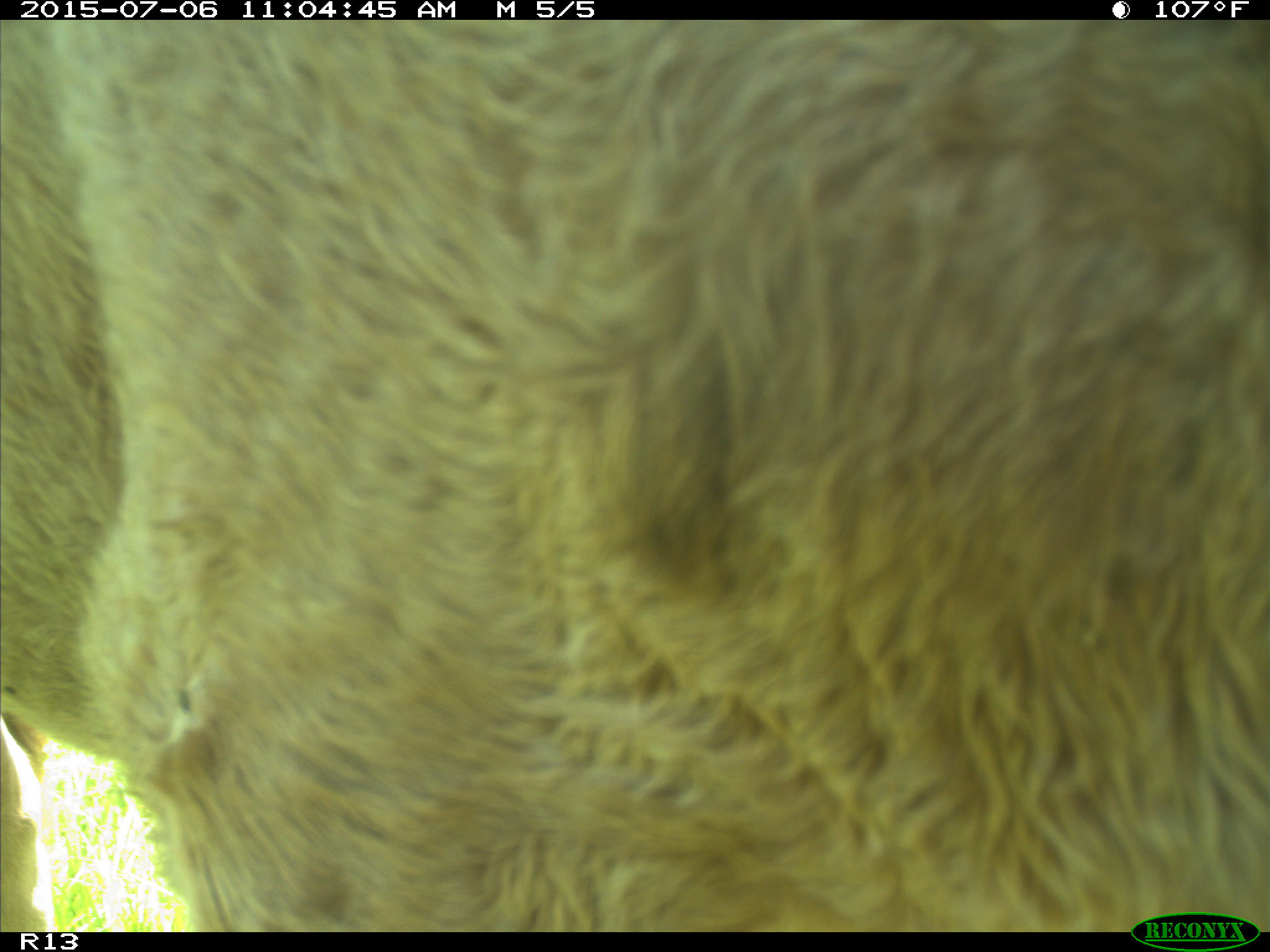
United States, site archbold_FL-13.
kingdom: Animalia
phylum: Chordata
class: Mammalia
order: Artiodactyla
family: Bovidae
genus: Bos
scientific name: Bos taurus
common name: domestic cow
Bos taurus (domestic cow).